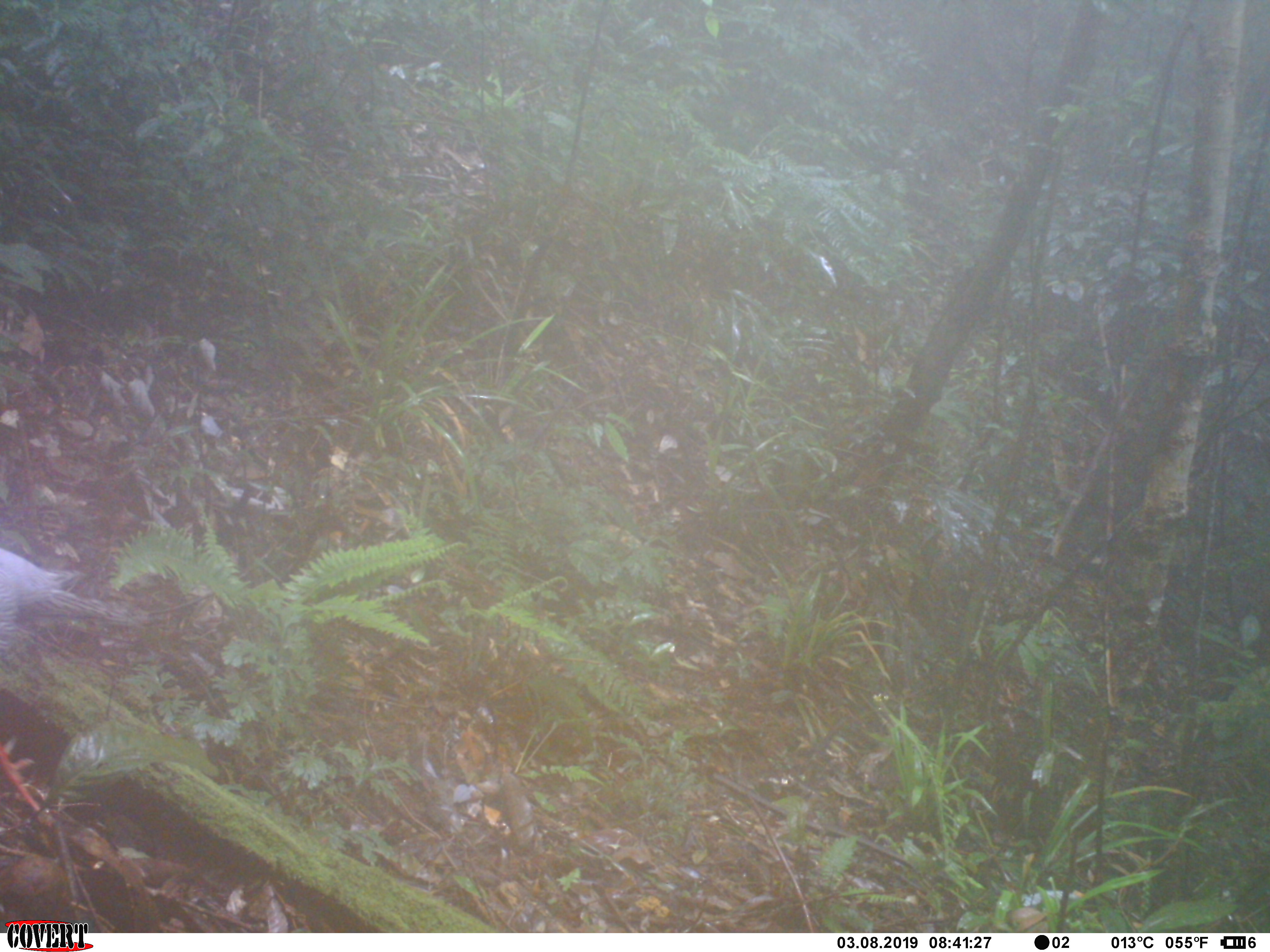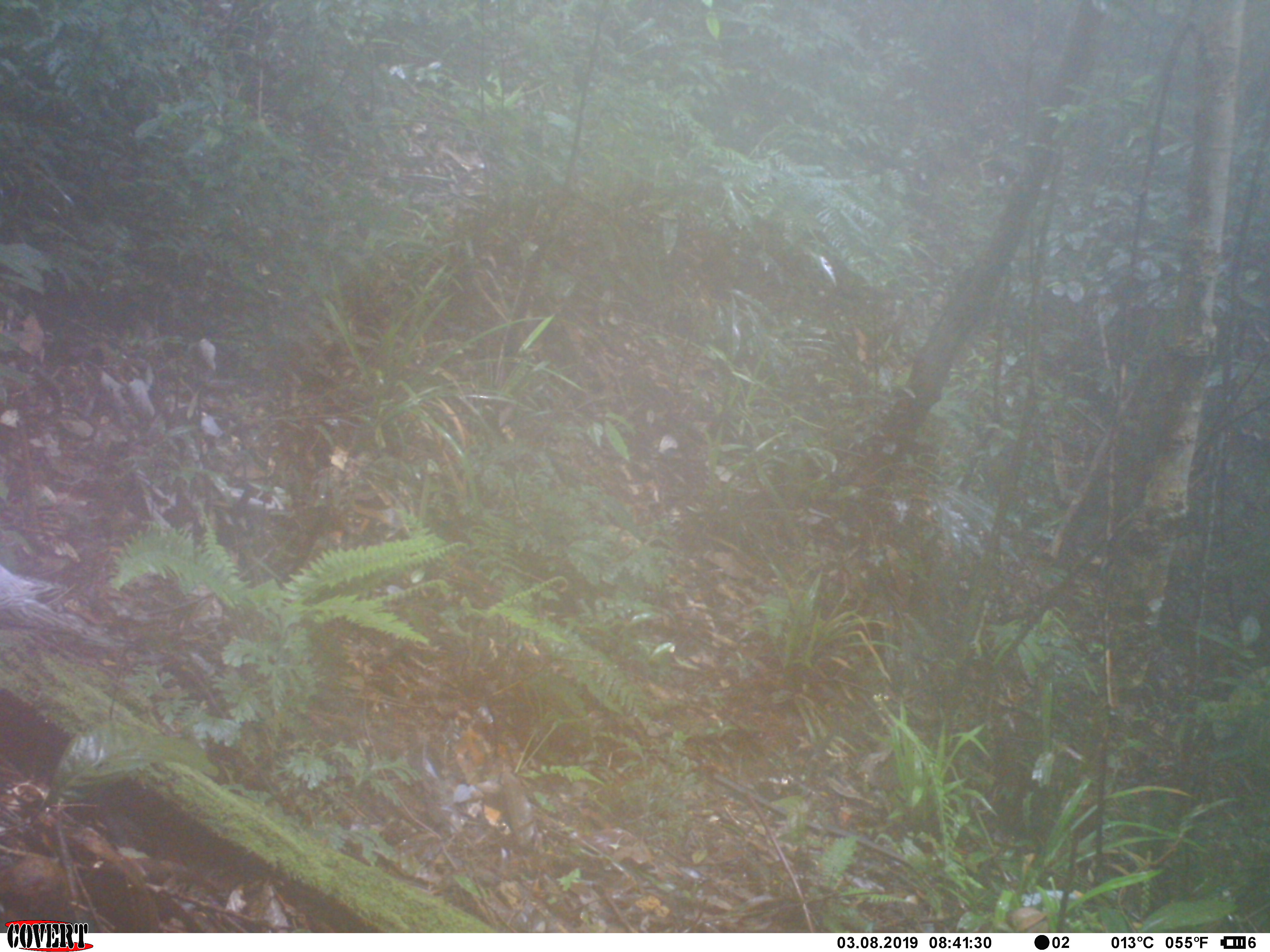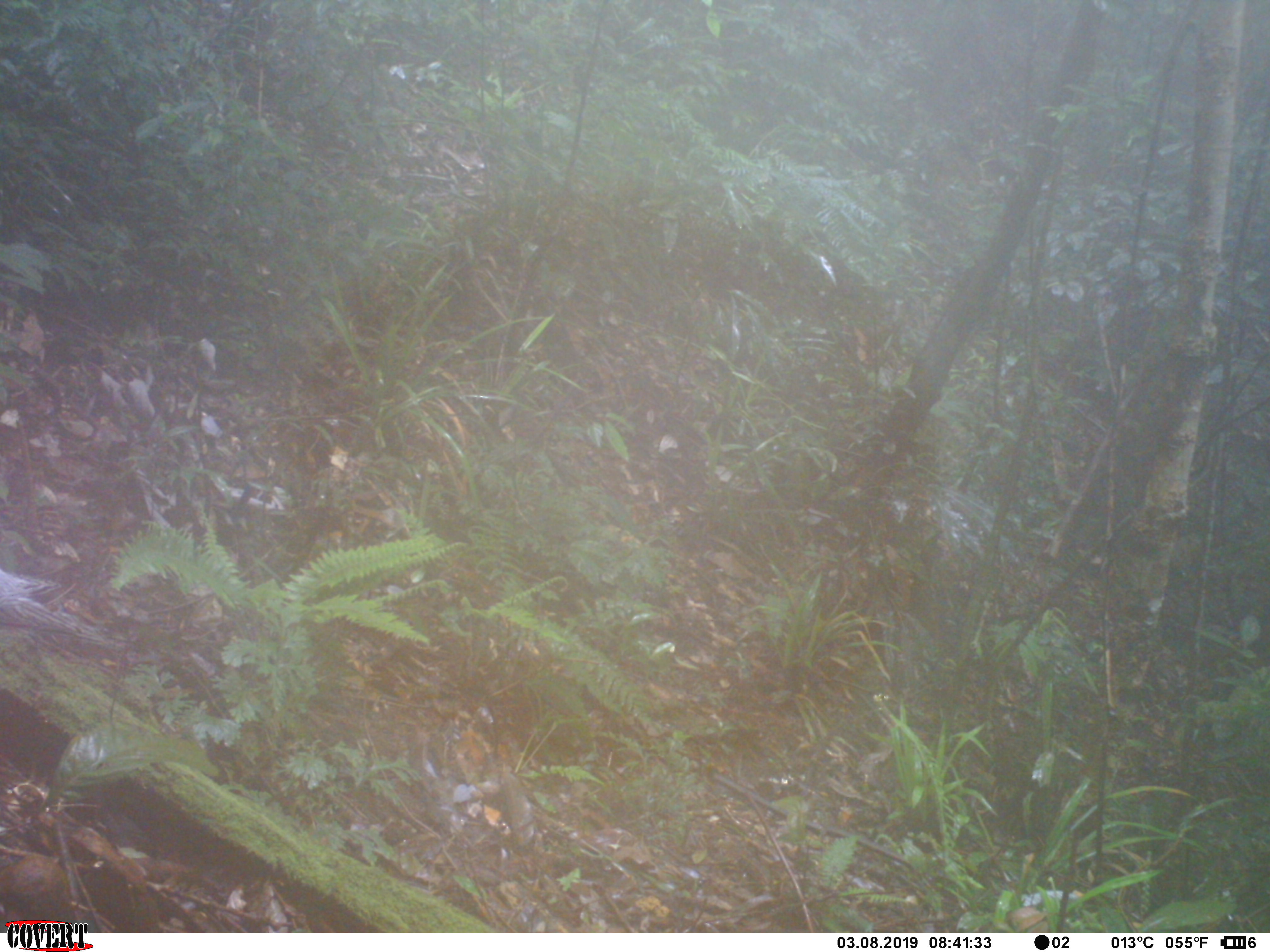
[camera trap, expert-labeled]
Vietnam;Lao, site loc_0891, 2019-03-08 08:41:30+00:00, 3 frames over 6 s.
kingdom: Animalia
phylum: Chordata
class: Aves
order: Galliformes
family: Phasianidae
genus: Lophura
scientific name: Lophura nycthemera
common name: silver pheasant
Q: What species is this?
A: Silver pheasant (Lophura nycthemera).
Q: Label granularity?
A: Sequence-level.